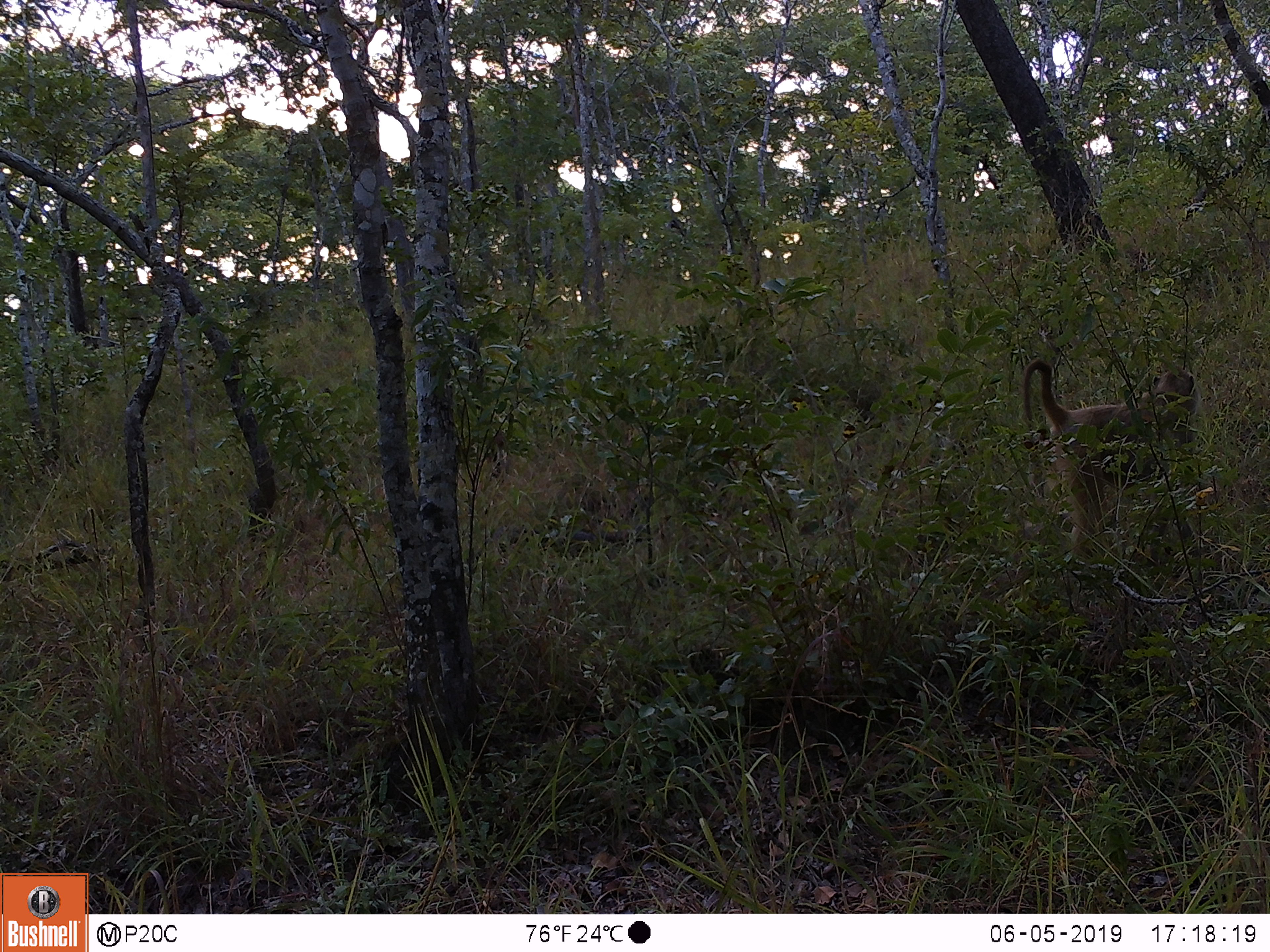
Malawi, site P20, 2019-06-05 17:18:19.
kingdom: Animalia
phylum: Chordata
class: Mammalia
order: Primates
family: Cercopithecidae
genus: Papio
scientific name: Papio cynocephalus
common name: yellow baboon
Yellow baboon (Papio cynocephalus), count 1.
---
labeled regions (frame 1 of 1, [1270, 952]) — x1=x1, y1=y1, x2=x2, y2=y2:
yellow baboon: x1=1016, y1=349, x2=1217, y2=572